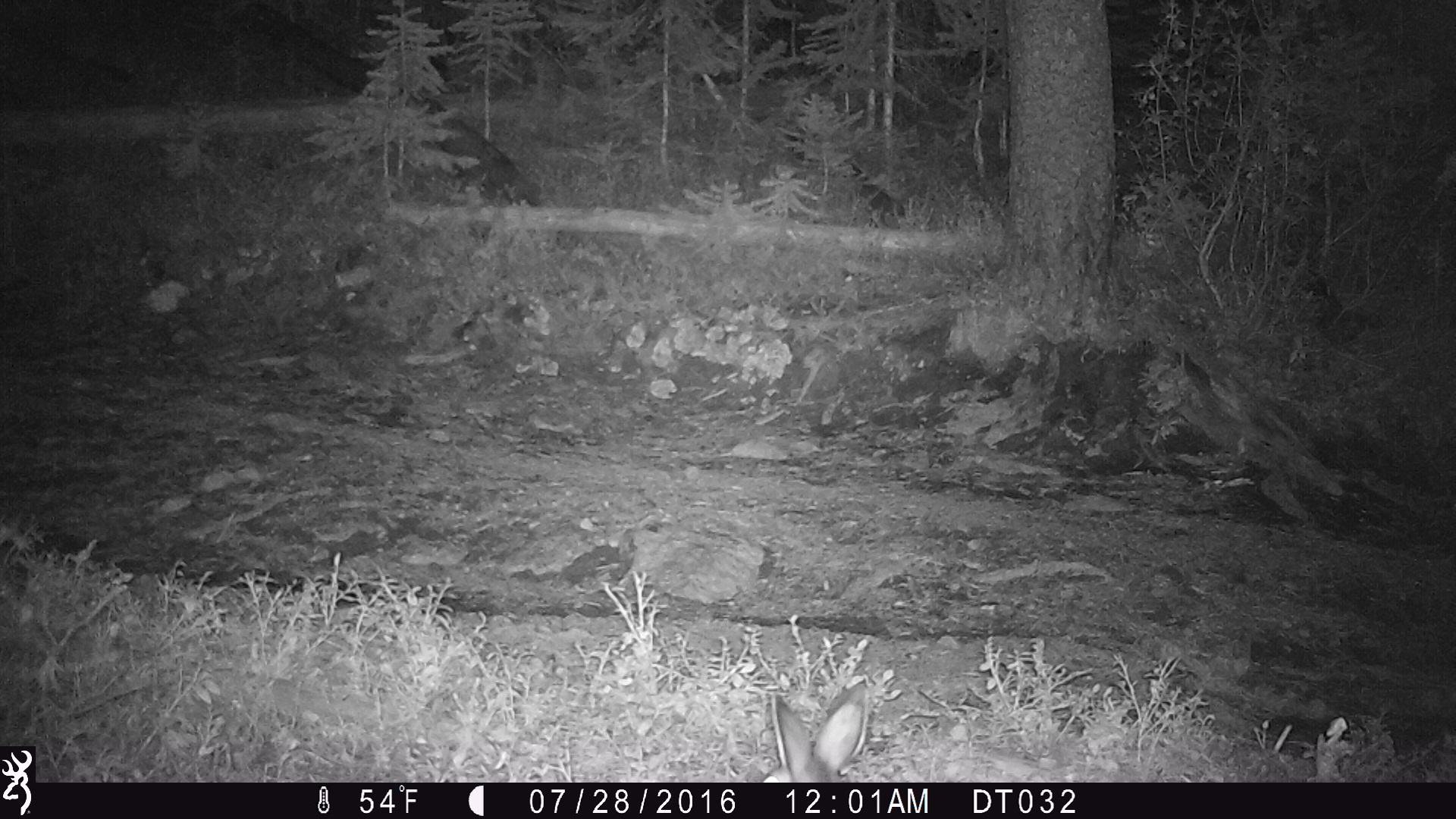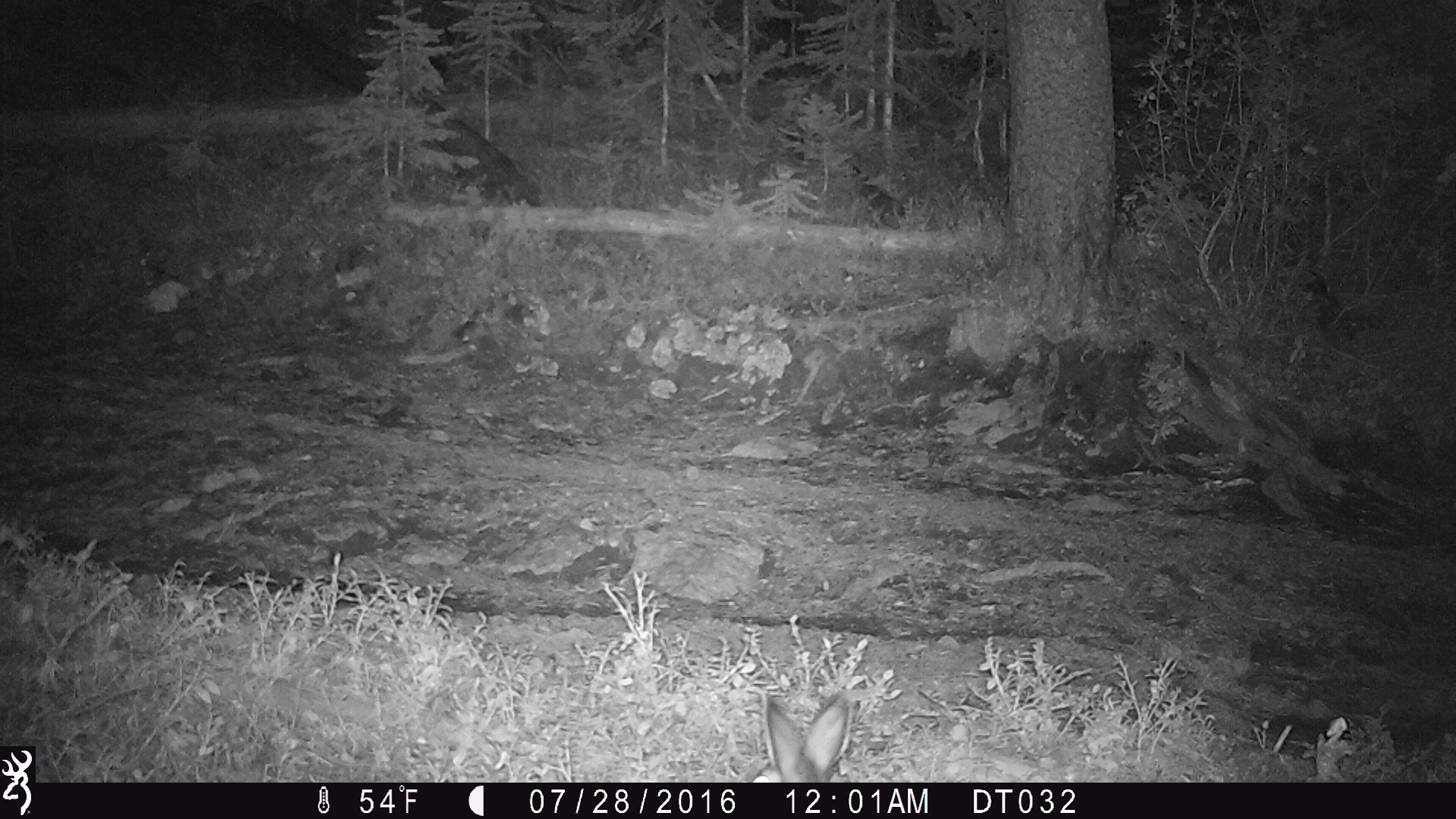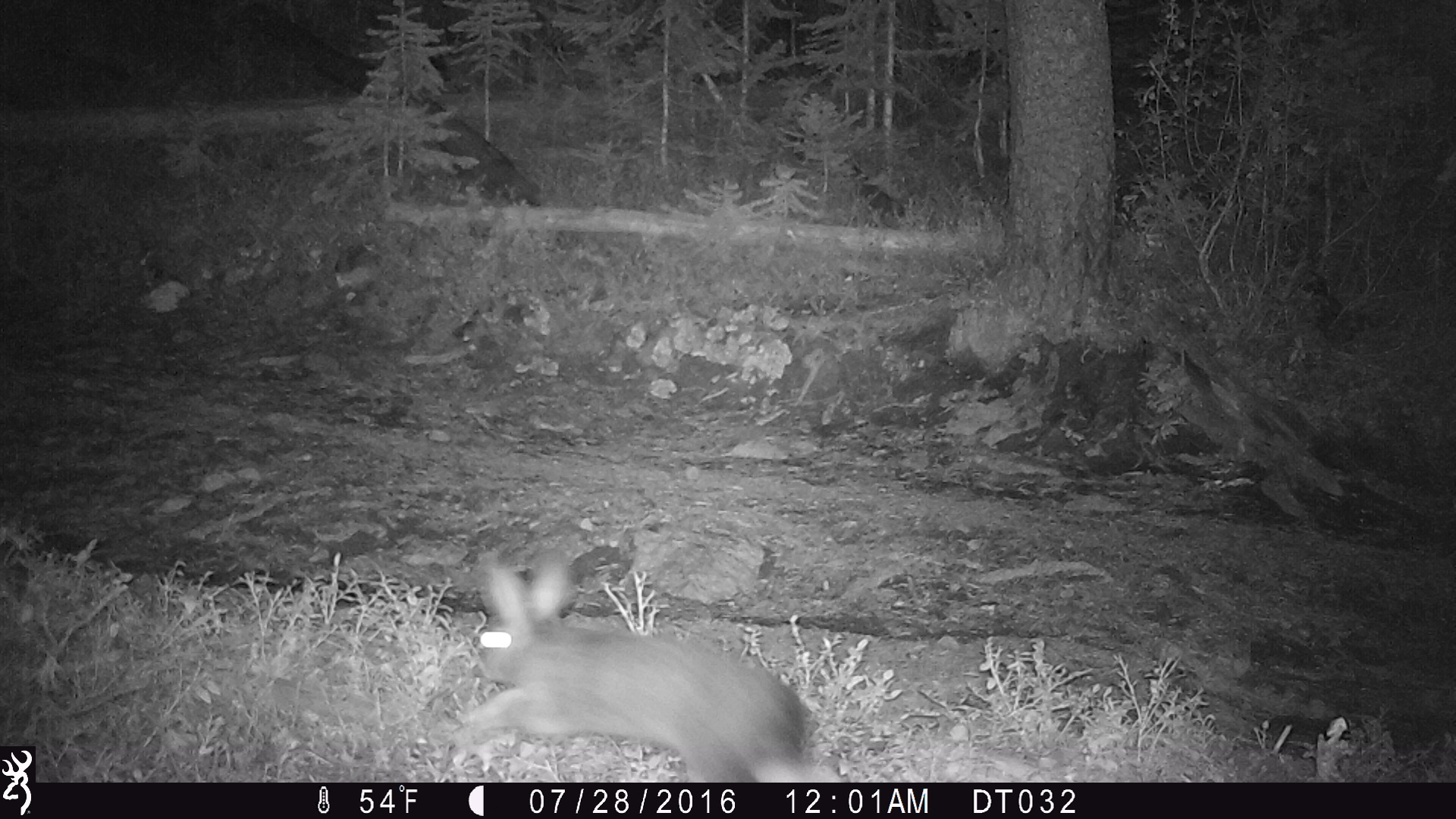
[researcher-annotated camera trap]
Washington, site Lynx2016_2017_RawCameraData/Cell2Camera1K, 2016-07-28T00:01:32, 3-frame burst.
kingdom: Animalia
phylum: Chordata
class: Mammalia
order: Lagomorpha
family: Leporidae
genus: Lepus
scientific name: Lepus americanus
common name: snowshoe hare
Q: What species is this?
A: Lepus americanus (snowshoe hare).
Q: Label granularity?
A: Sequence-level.